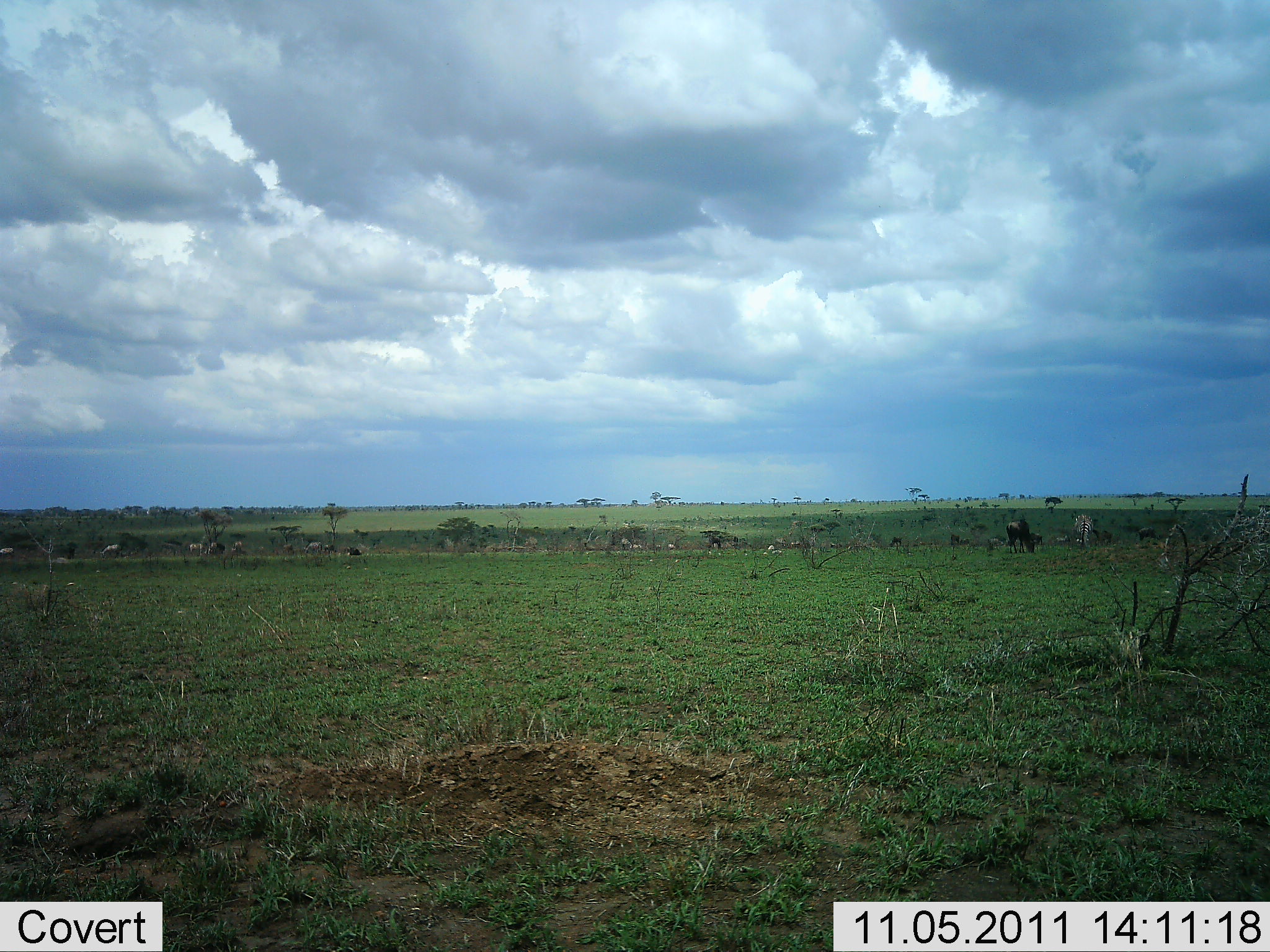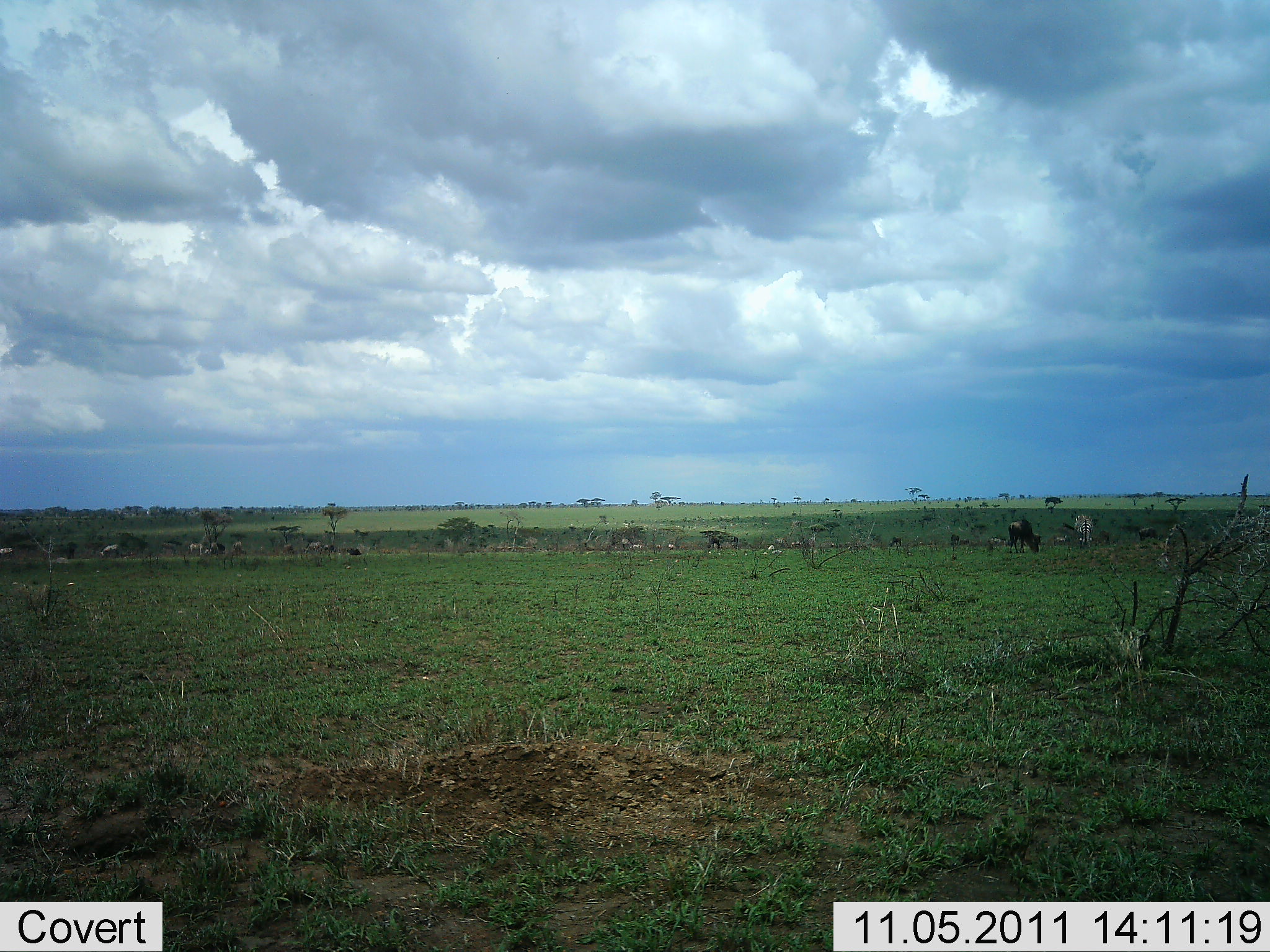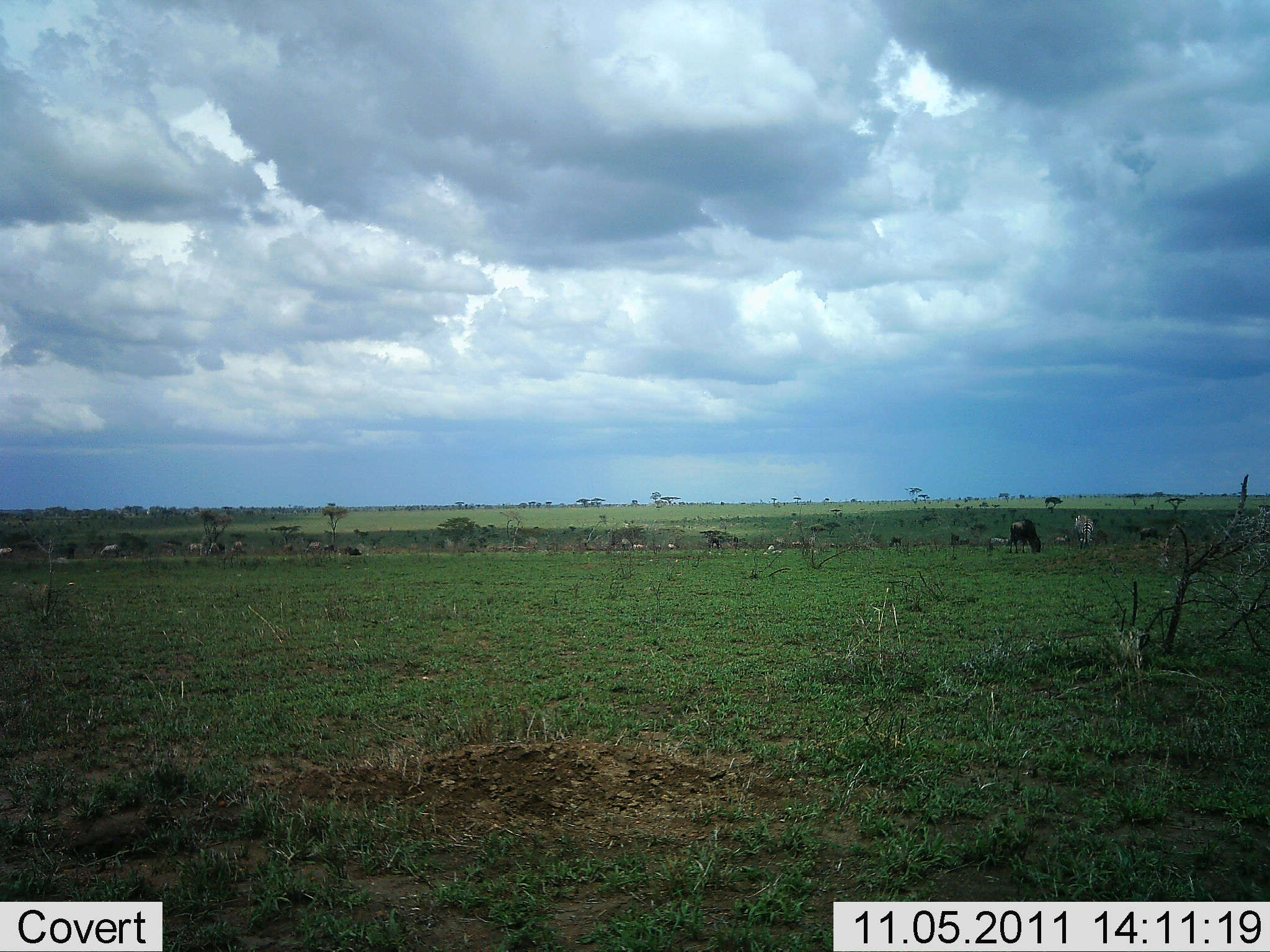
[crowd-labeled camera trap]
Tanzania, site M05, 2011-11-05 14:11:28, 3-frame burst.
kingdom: Animalia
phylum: Chordata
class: Mammalia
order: Artiodactyla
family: Bovidae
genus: Connochaetes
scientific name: Connochaetes taurinus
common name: blue wildebeest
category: wildebeest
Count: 10.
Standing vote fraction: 33%.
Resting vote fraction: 8%.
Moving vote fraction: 8%.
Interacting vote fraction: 8%.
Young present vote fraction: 0%.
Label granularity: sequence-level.